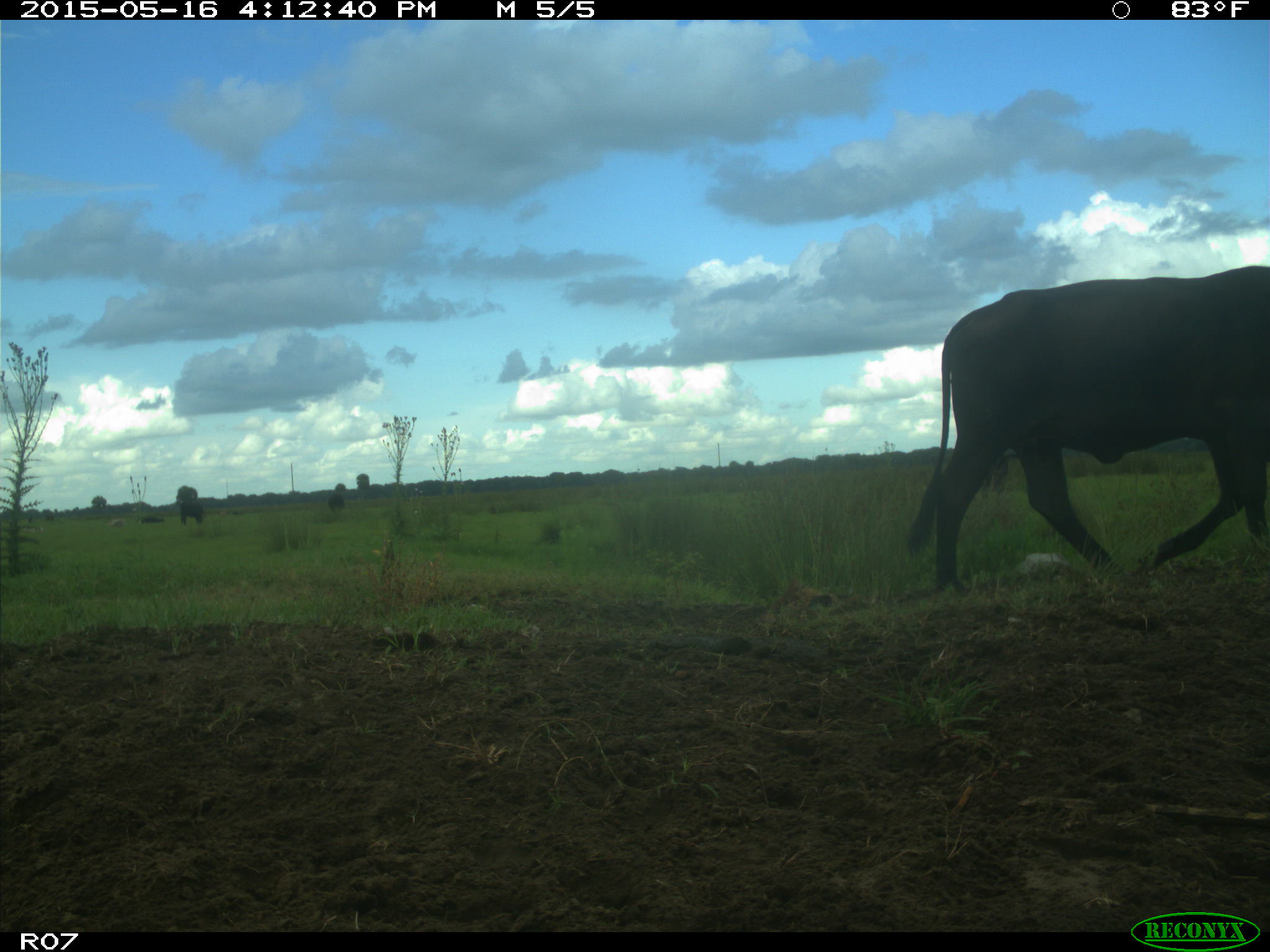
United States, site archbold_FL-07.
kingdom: Animalia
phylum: Chordata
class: Mammalia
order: Artiodactyla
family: Bovidae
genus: Bos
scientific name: Bos taurus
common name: domestic cow